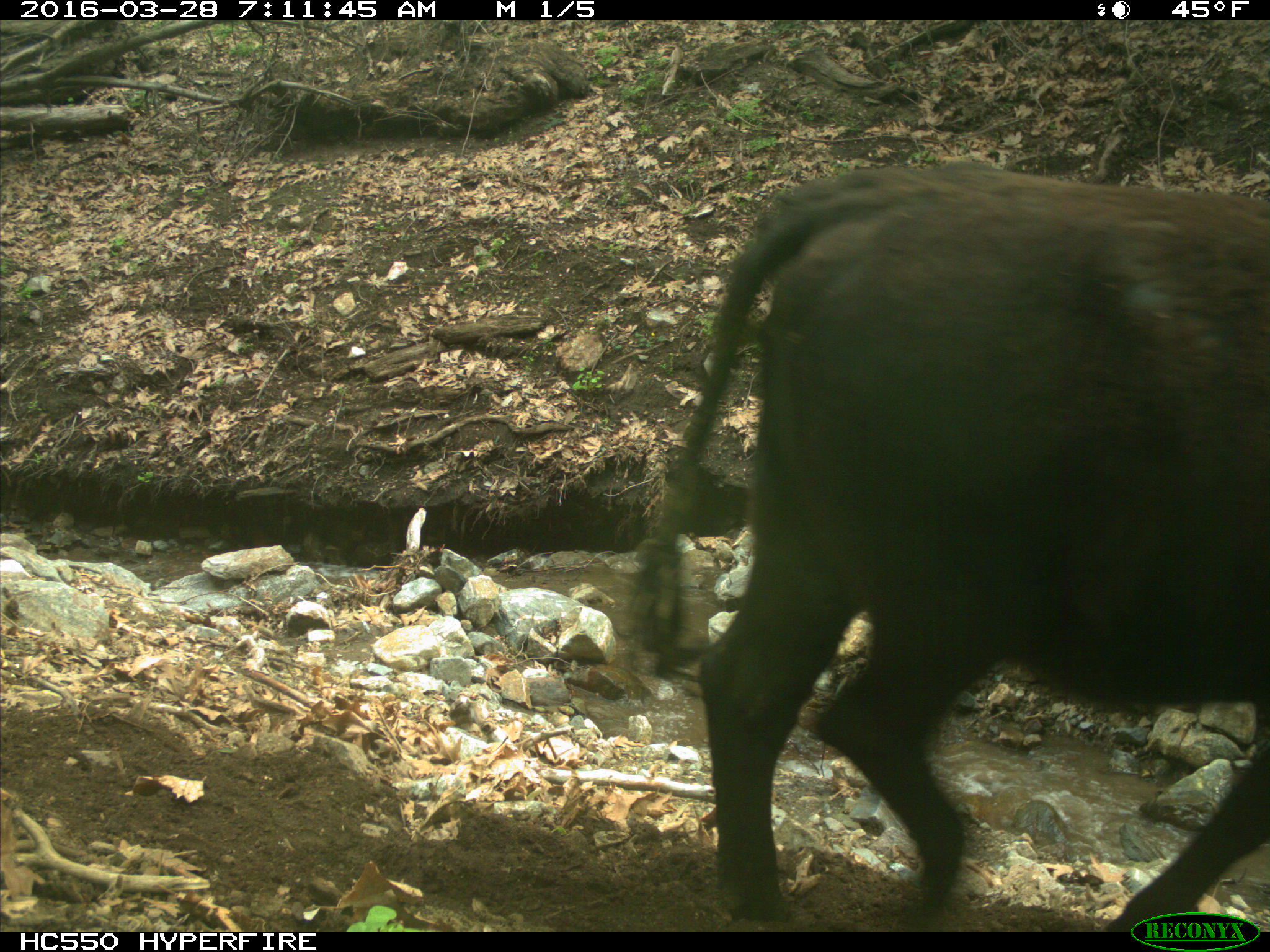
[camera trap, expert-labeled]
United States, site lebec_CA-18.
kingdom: Animalia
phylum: Chordata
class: Mammalia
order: Artiodactyla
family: Bovidae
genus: Bos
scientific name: Bos taurus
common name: domestic cow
Bos taurus (domestic cow).